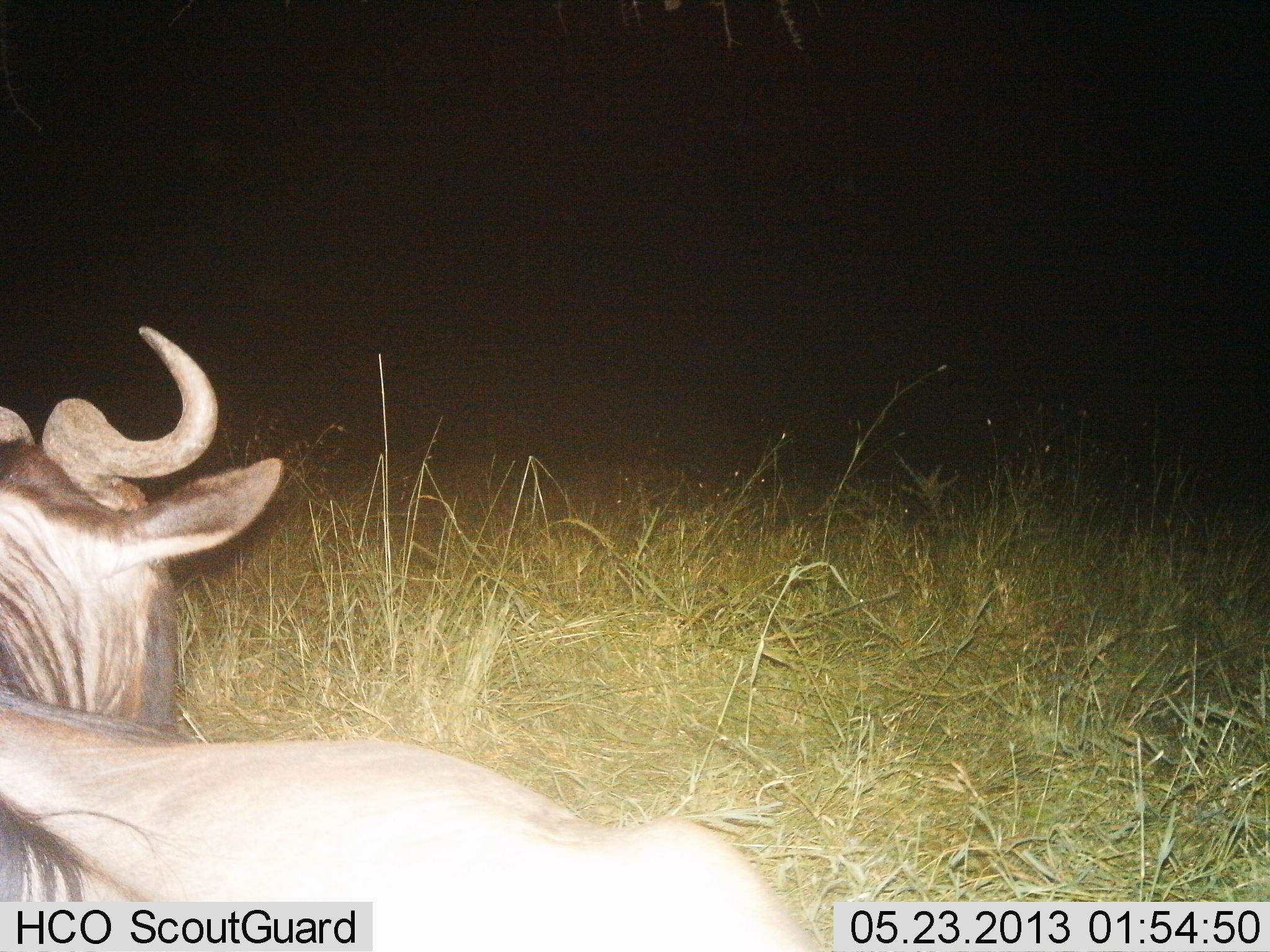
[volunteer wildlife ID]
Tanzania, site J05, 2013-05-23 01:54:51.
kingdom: Animalia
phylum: Chordata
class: Mammalia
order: Artiodactyla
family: Bovidae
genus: Connochaetes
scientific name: Connochaetes taurinus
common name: blue wildebeest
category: wildebeest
Wildebeest (blue wildebeest) (Connochaetes taurinus), count 1. Behavior (volunteer vote fractions): standing 25%, resting 75%, moving 0%, interacting 0%. Young present (vote fraction): 0%. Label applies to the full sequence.